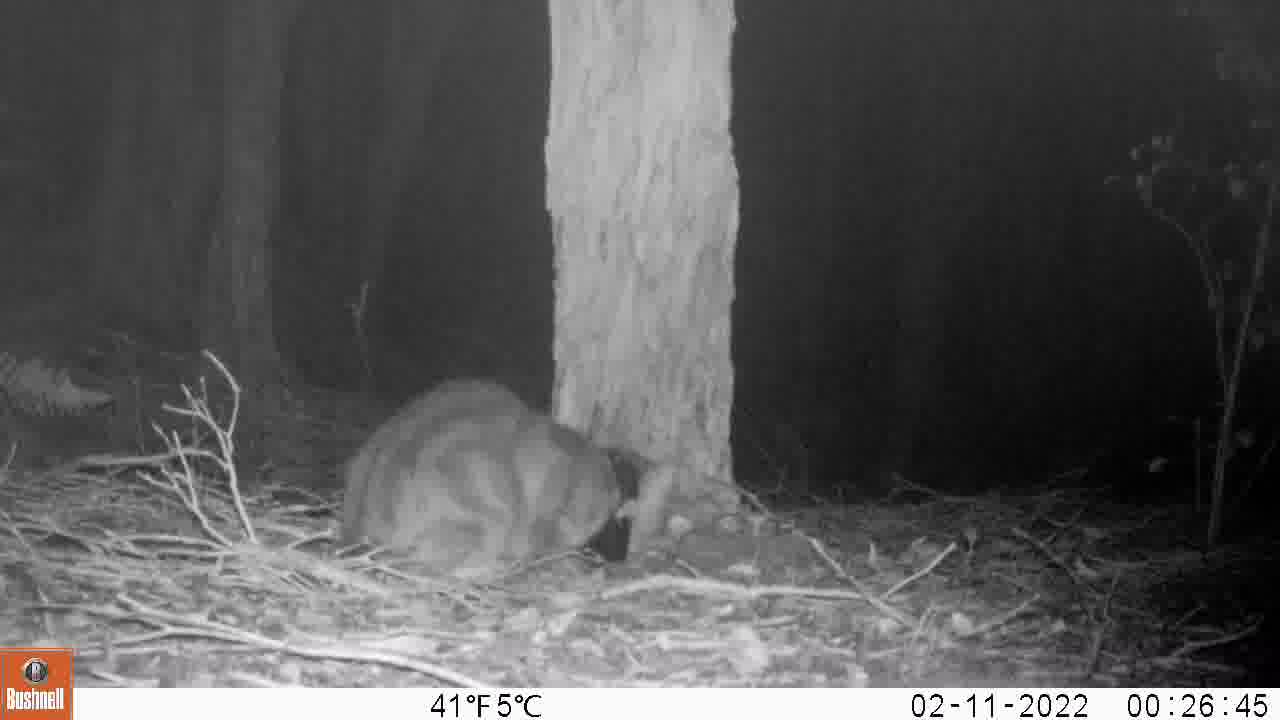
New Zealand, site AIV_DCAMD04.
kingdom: Animalia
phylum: Chordata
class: Mammalia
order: Carnivora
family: Felidae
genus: Felis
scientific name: Felis catus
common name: domestic cat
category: cat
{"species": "cat (domestic cat) (Felis catus)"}